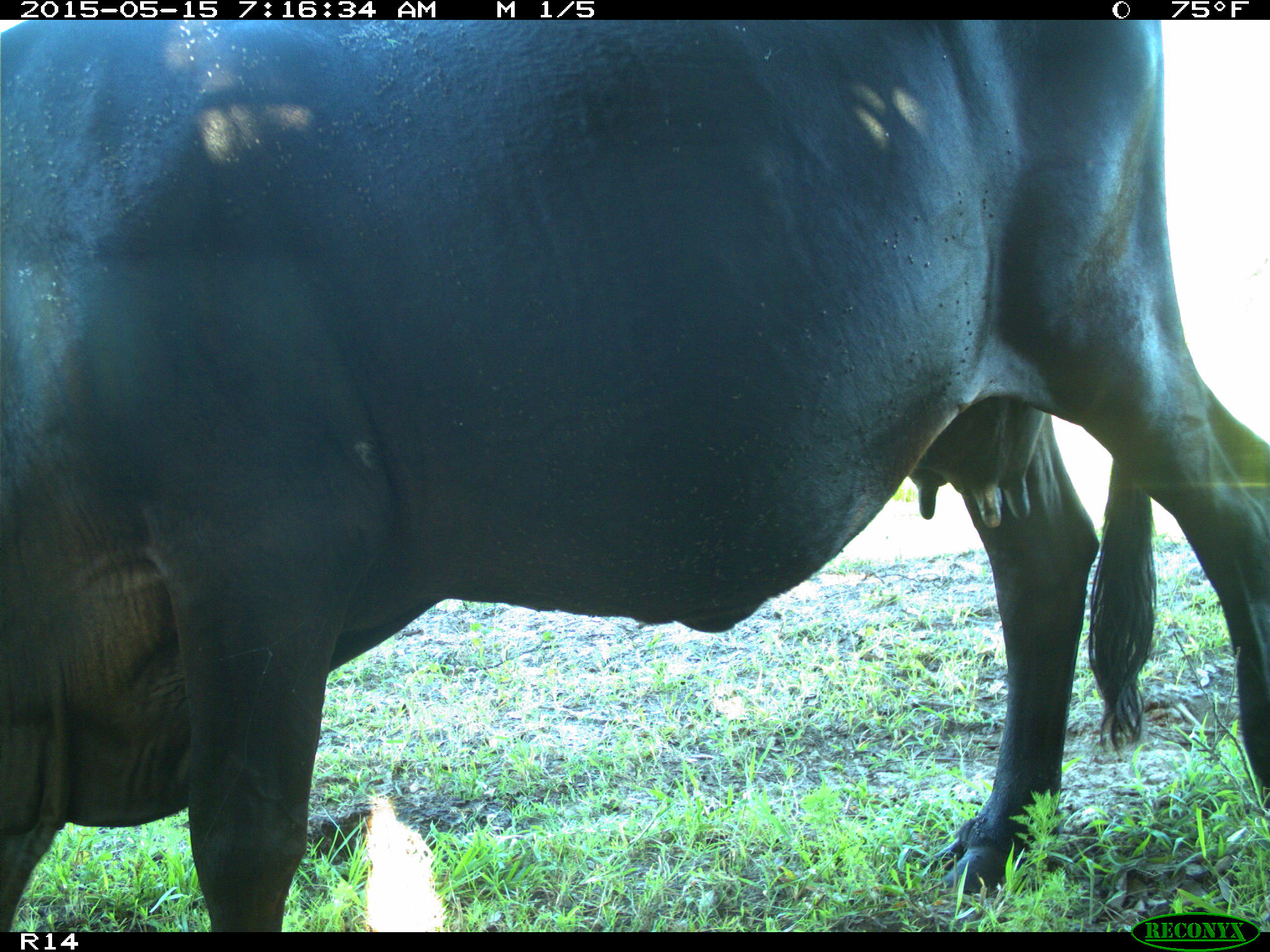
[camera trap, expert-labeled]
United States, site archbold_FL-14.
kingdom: Animalia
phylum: Chordata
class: Mammalia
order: Artiodactyla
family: Bovidae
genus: Bos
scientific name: Bos taurus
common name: domestic cow